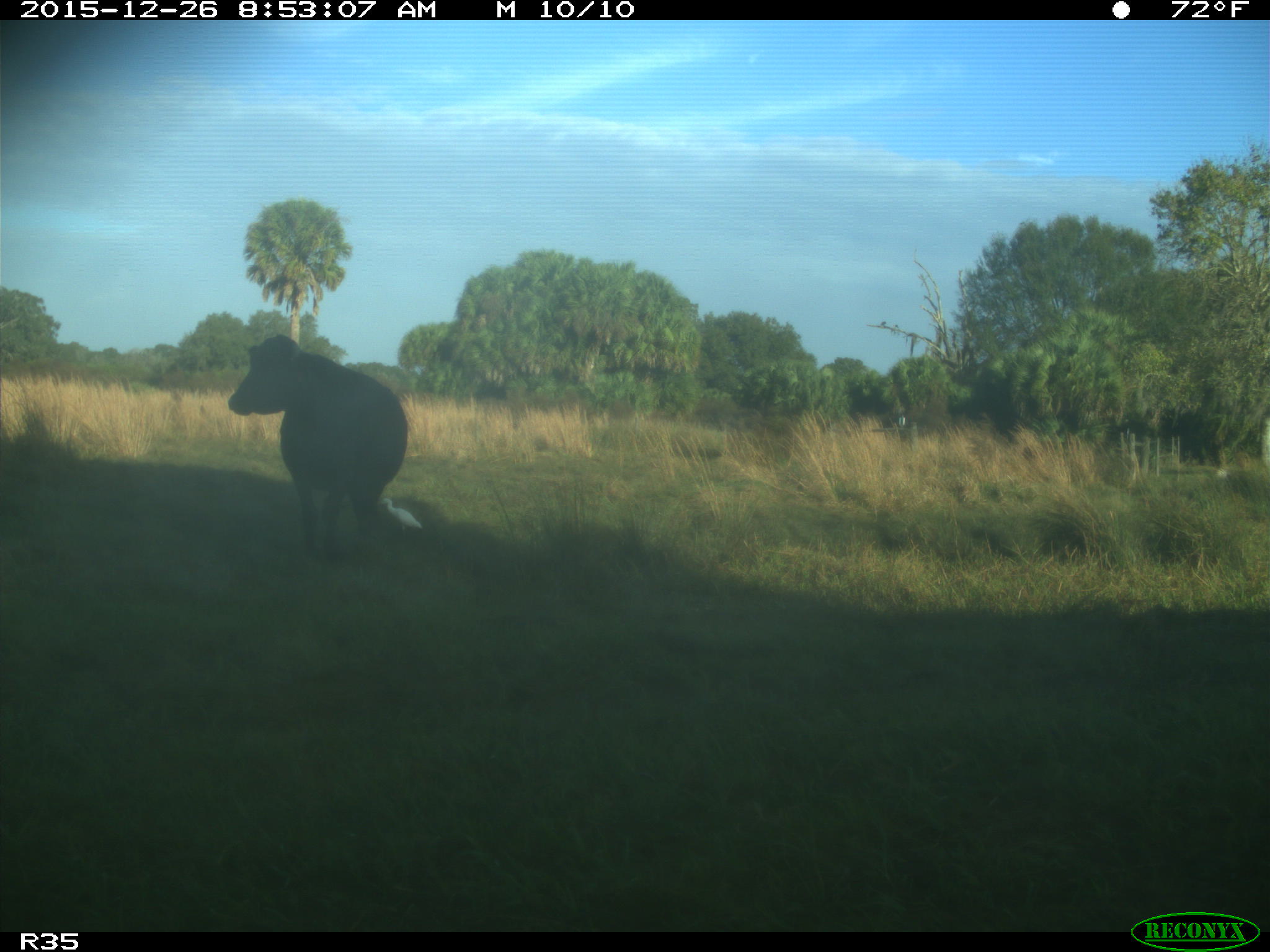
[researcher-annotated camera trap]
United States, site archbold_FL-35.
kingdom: Animalia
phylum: Chordata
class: Mammalia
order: Artiodactyla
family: Bovidae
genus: Bos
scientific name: Bos taurus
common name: domestic cow